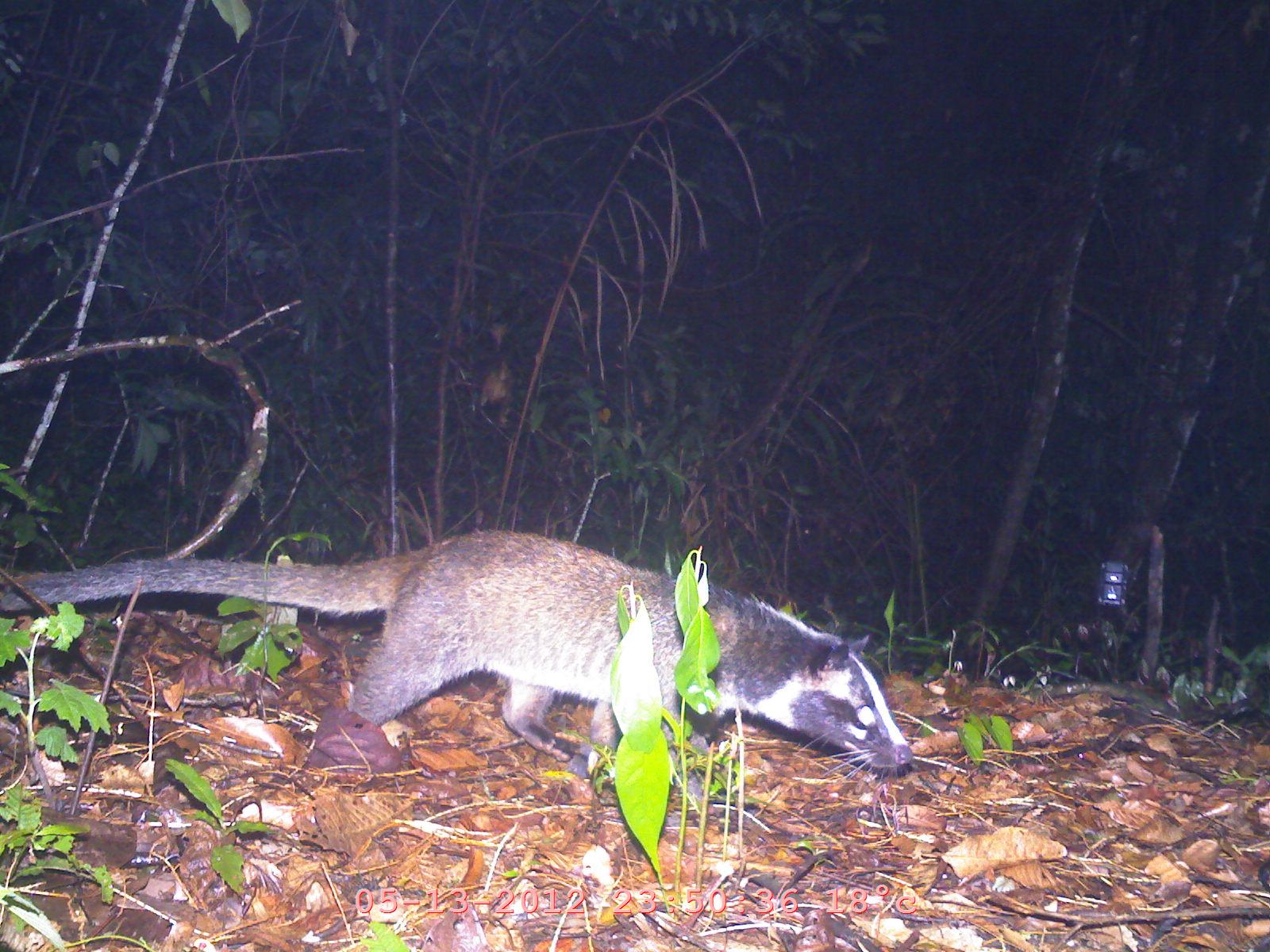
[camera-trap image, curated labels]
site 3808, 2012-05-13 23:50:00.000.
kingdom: Animalia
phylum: Chordata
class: Mammalia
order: Carnivora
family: Viverridae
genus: Paguma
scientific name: Paguma larvata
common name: masked palm civet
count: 1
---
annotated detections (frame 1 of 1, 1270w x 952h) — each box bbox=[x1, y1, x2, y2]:
paguma larvata: bbox=[1, 521, 961, 777]